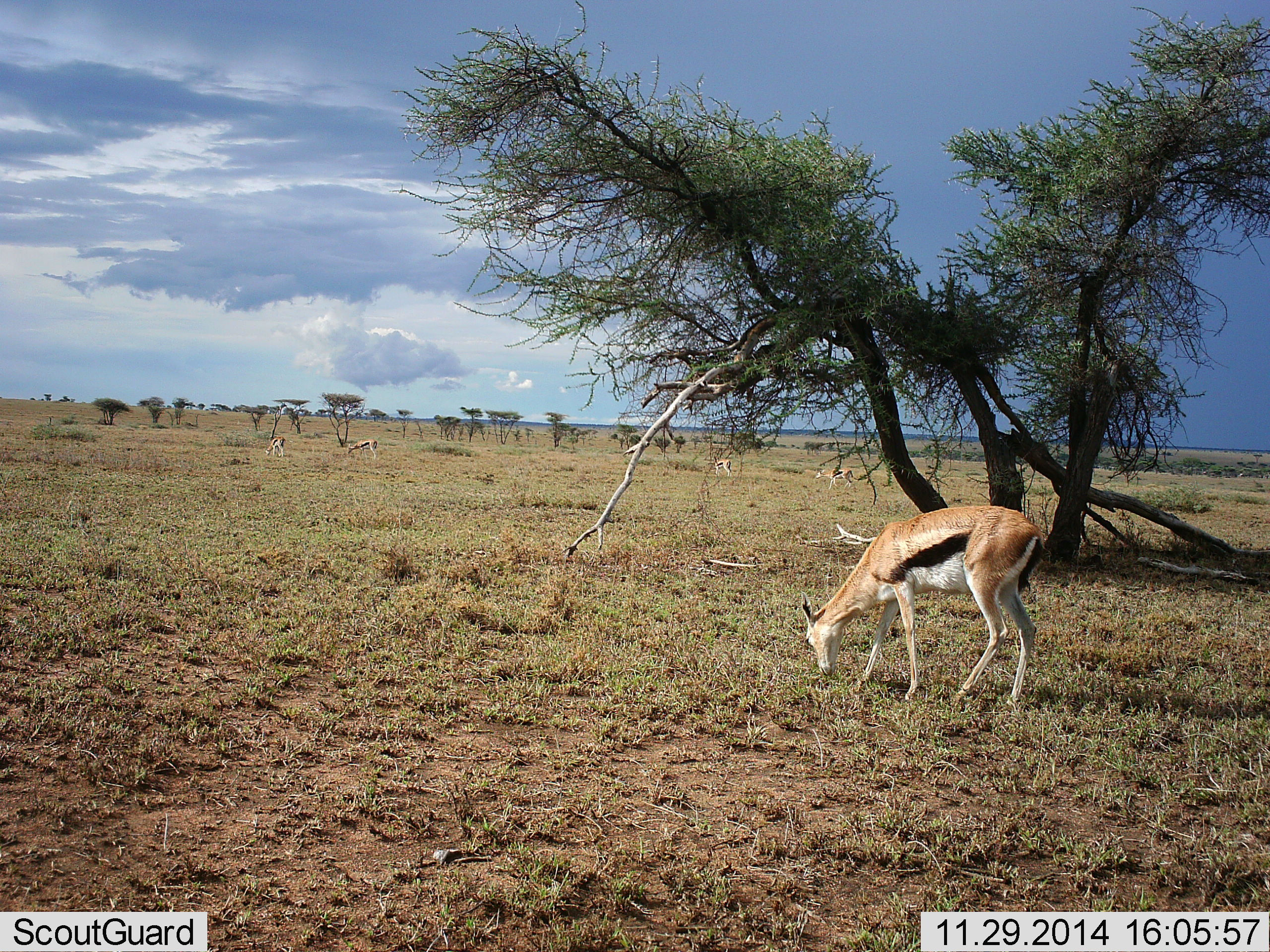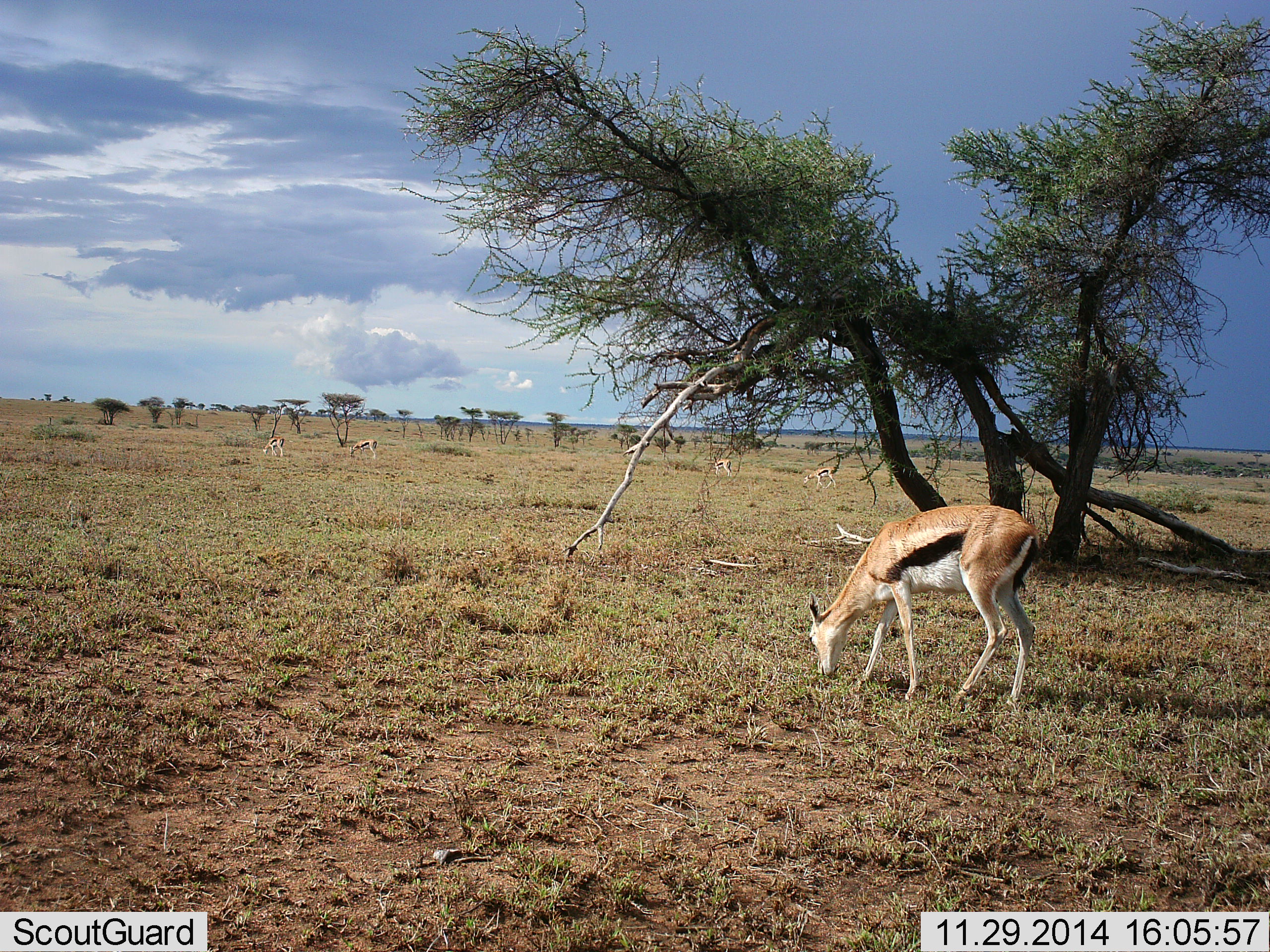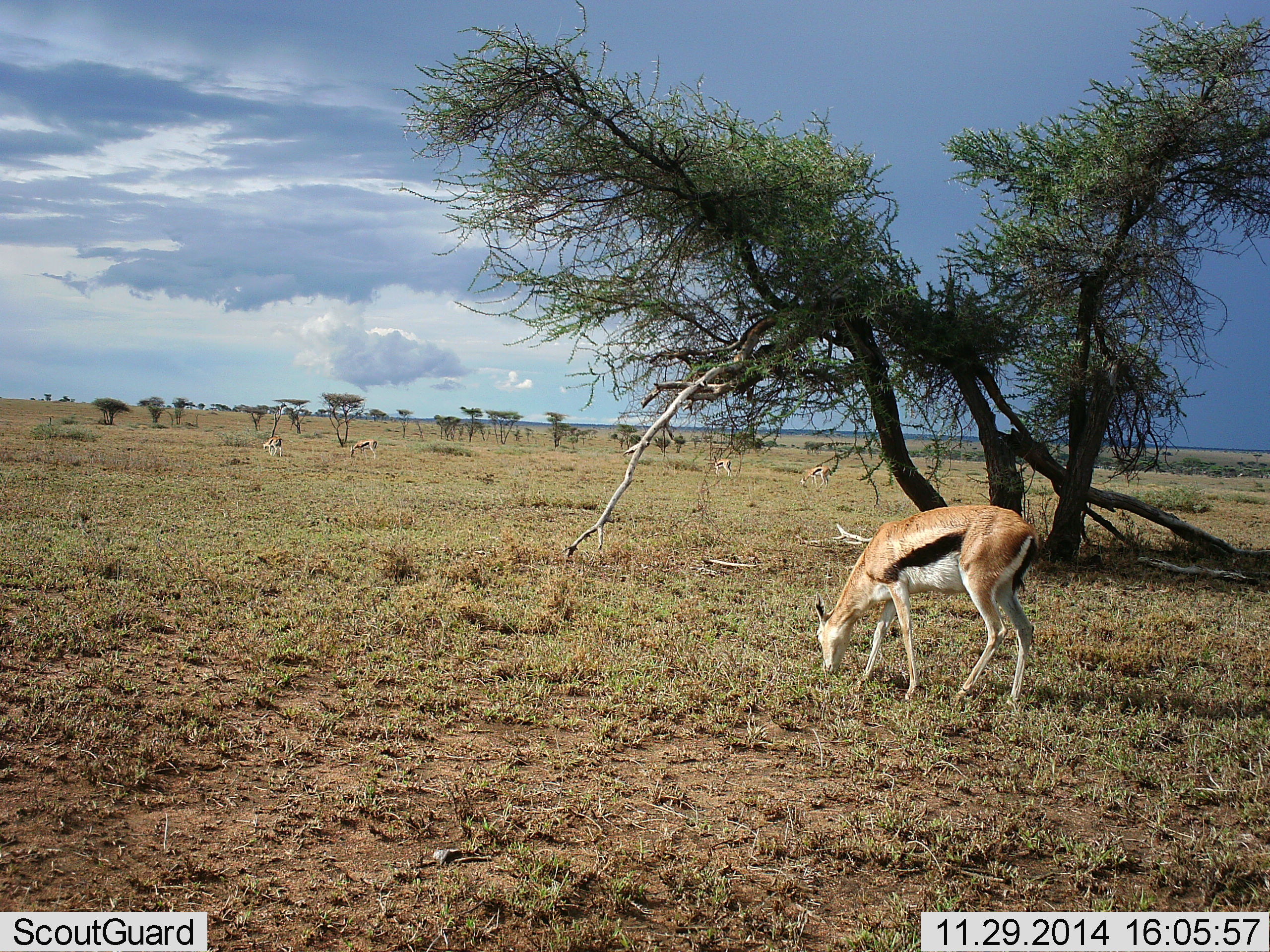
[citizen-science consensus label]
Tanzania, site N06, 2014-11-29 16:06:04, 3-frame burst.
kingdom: Animalia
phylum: Chordata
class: Mammalia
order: Artiodactyla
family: Bovidae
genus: Eudorcas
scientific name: Eudorcas thomsonii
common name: thomson's gazelle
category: gazellethomsons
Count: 5.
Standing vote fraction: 20%.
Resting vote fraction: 0%.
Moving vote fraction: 20%.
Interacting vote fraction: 0%.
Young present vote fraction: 0%.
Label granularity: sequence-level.